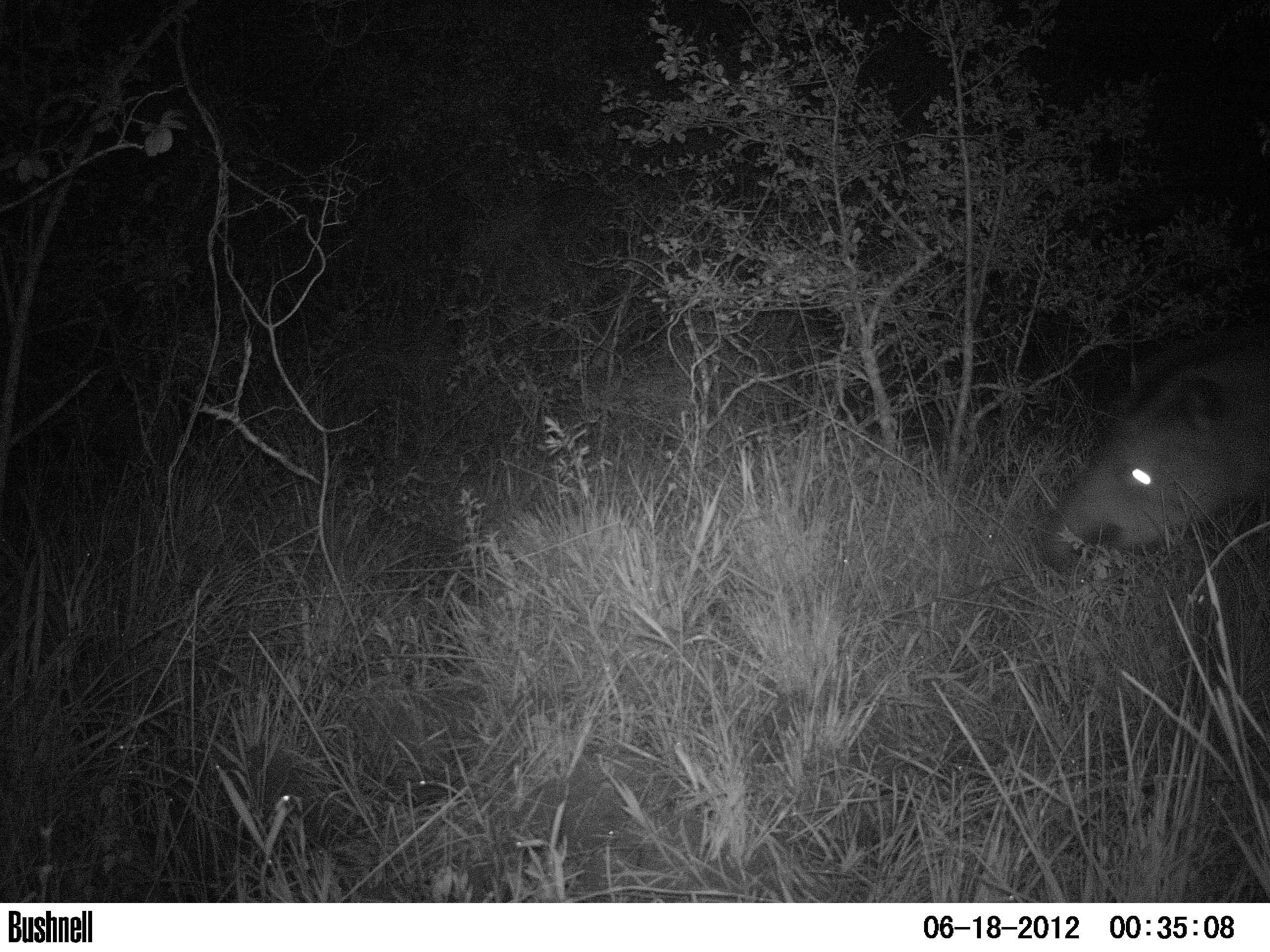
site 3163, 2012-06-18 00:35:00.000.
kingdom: Animalia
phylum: Chordata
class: Mammalia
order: Perissodactyla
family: Tapiridae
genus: Tapirus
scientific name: Tapirus terrestris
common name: south american tapir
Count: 1.